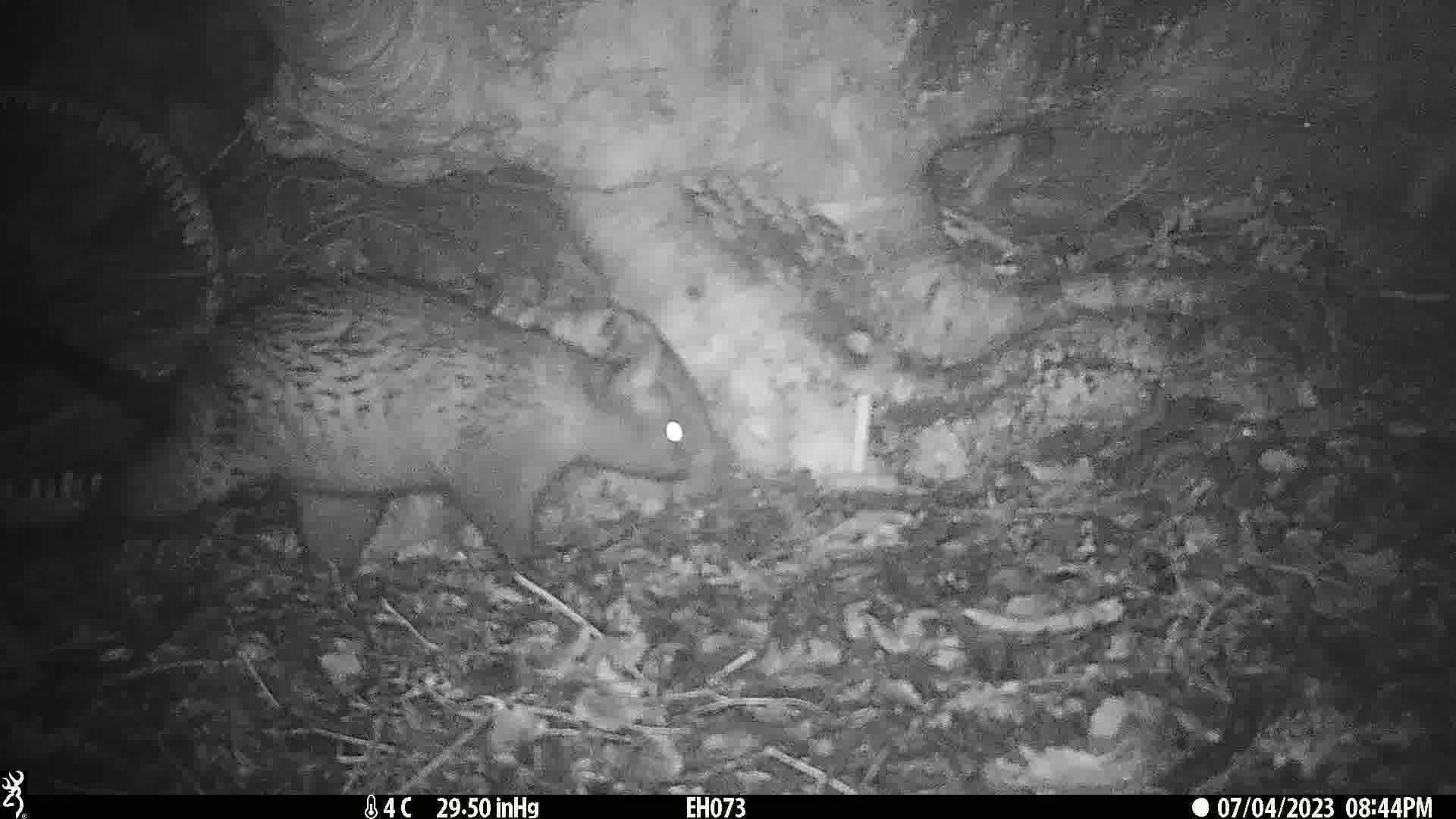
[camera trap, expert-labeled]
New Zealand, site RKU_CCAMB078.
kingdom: Animalia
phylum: Chordata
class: Mammalia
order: Diprotodontia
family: Phalangeridae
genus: Trichosurus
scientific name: Trichosurus vulpecula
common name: common brushtail possum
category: possum